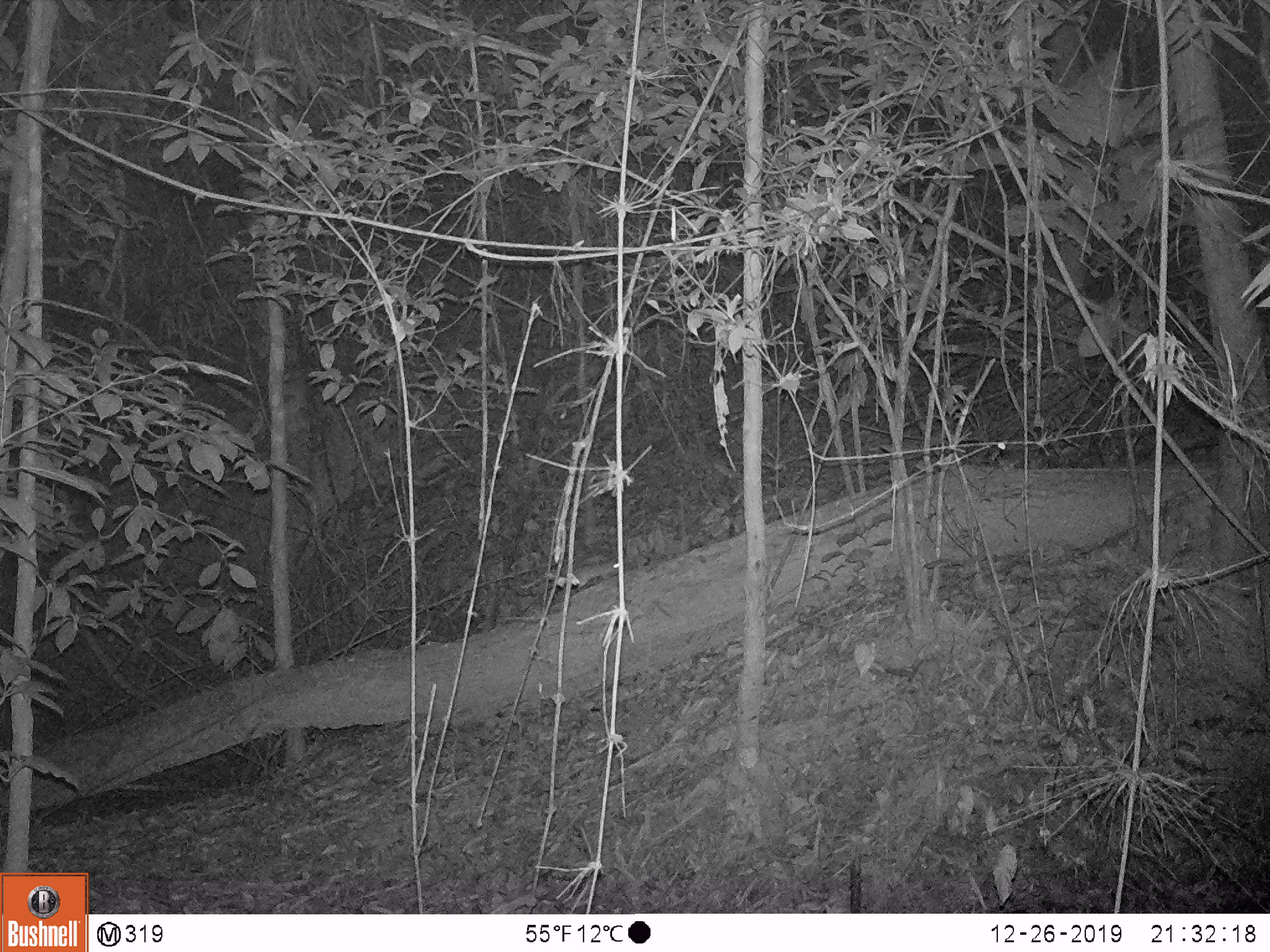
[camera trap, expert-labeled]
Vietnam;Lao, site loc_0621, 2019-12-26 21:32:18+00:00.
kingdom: Animalia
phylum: Chordata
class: Mammalia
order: Rodentia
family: Muridae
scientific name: Muridae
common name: old-world mice and rats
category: unidentified murid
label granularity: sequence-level